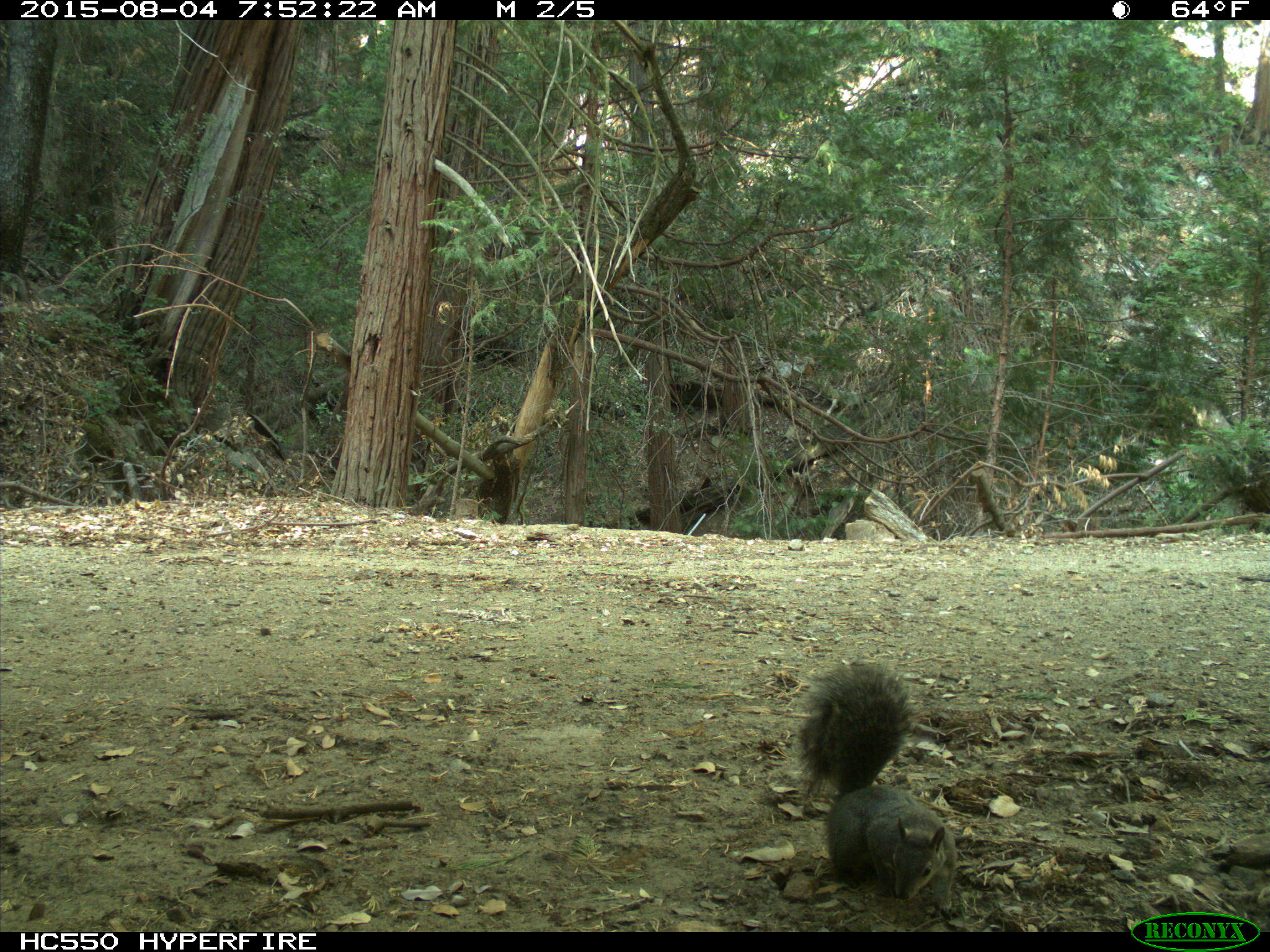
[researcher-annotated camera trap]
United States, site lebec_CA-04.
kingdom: Animalia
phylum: Chordata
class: Mammalia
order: Rodentia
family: Sciuridae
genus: Sciurus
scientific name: Sciurus carolinensis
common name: eastern gray squirrel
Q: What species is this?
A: Sciurus carolinensis (eastern gray squirrel).